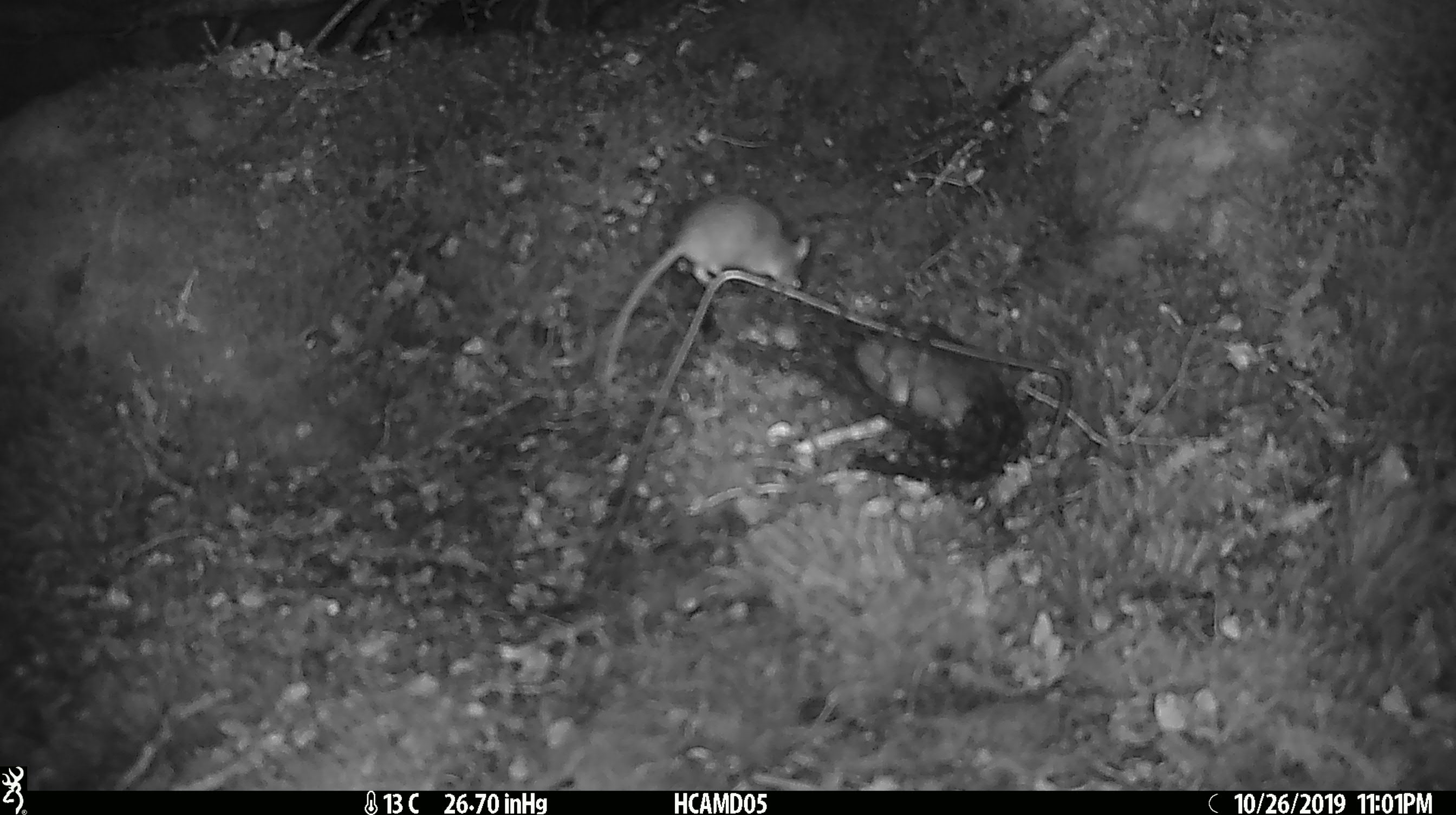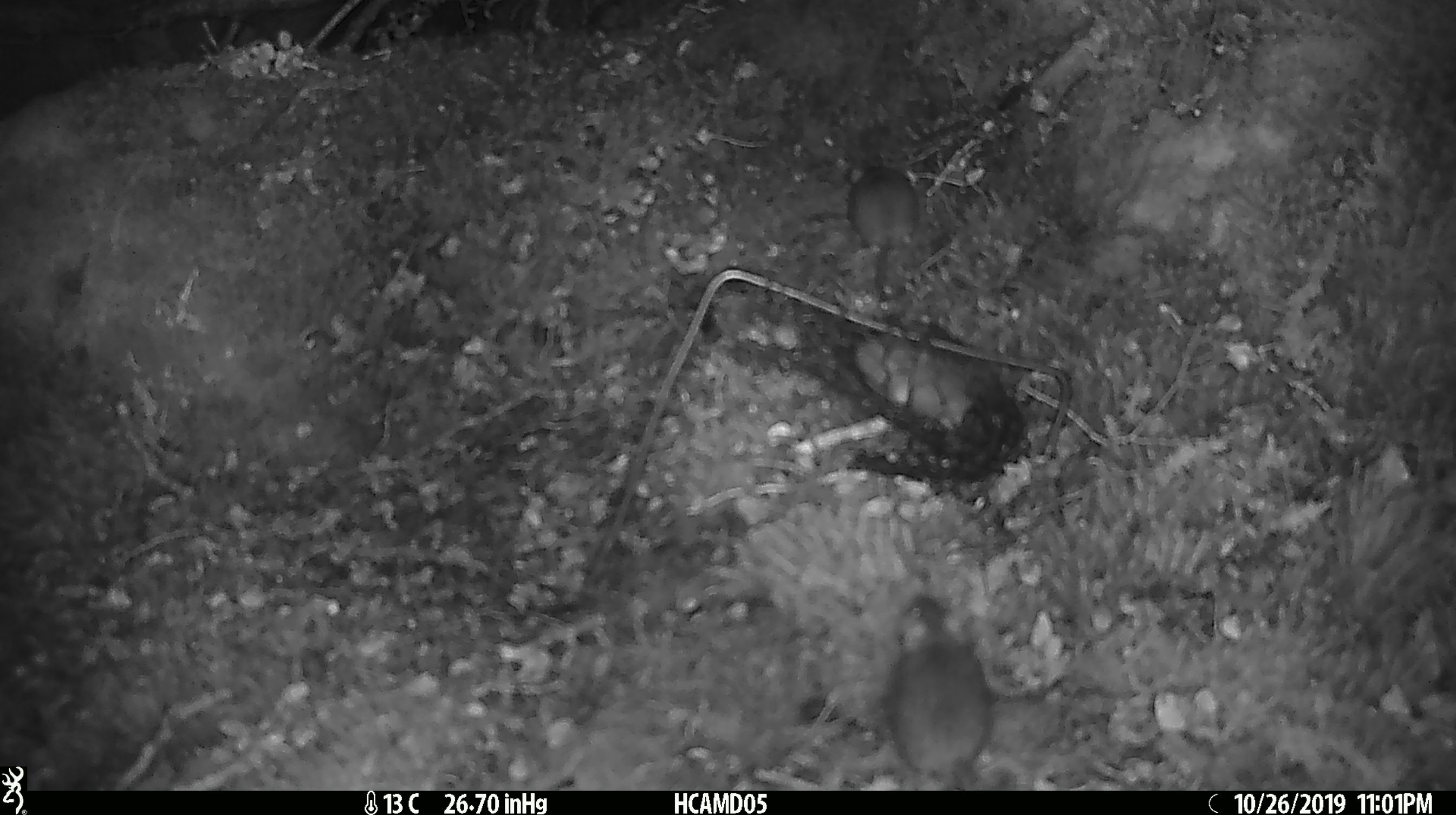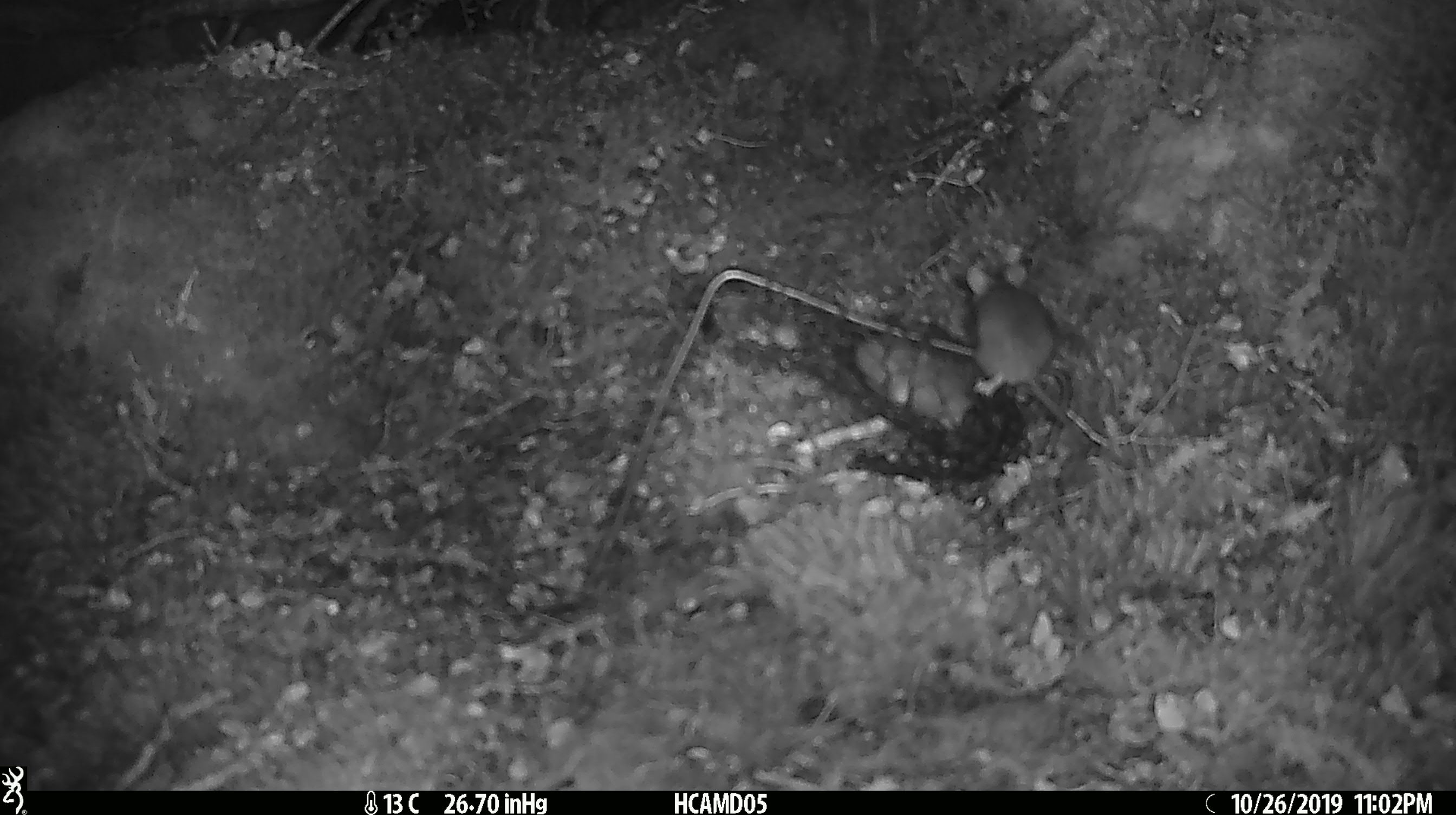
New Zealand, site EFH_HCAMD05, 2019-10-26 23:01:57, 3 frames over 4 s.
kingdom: Animalia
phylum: Chordata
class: Mammalia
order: Rodentia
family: Muridae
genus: Mus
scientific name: Mus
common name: mouse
Mouse (Mus).